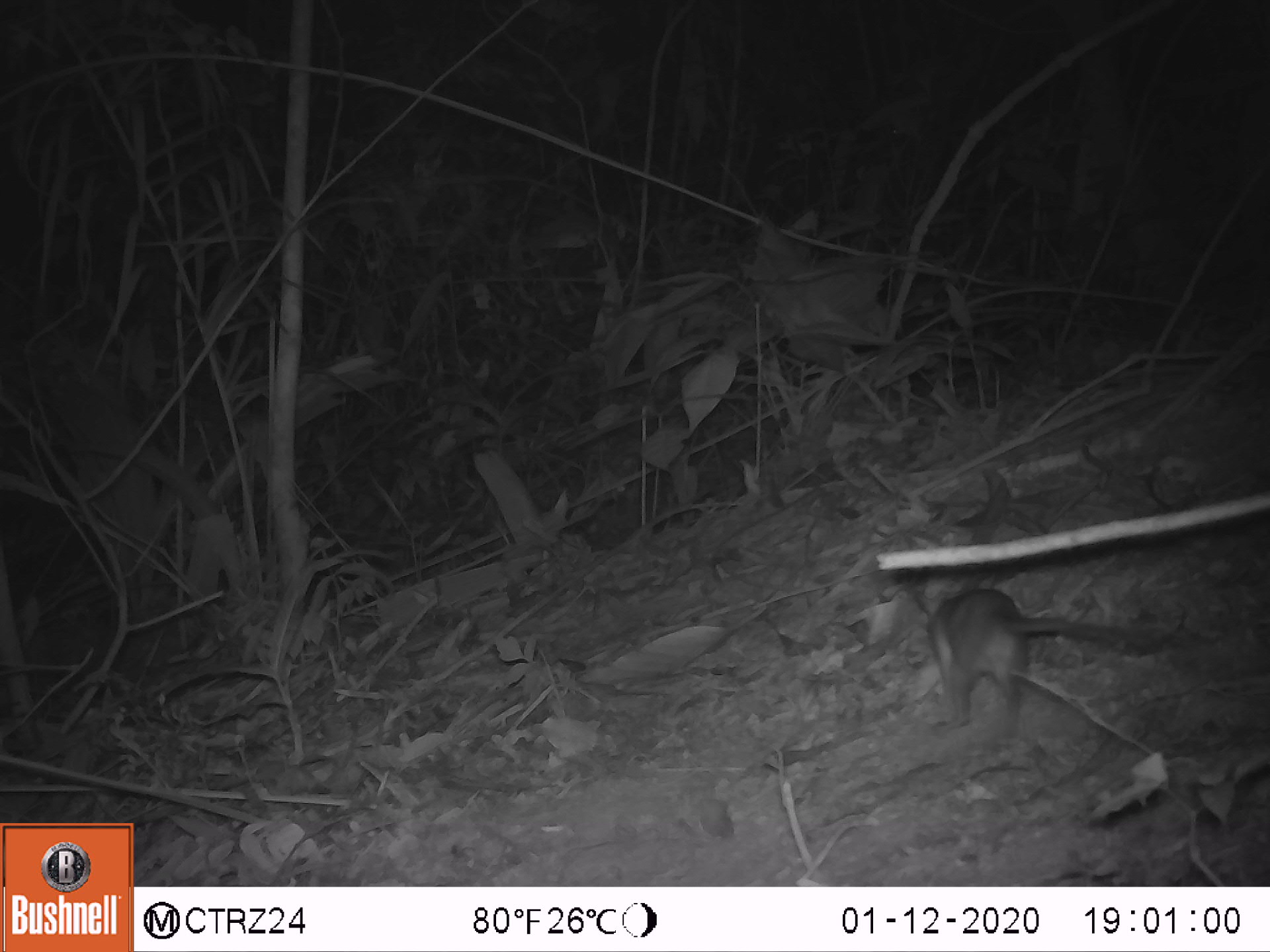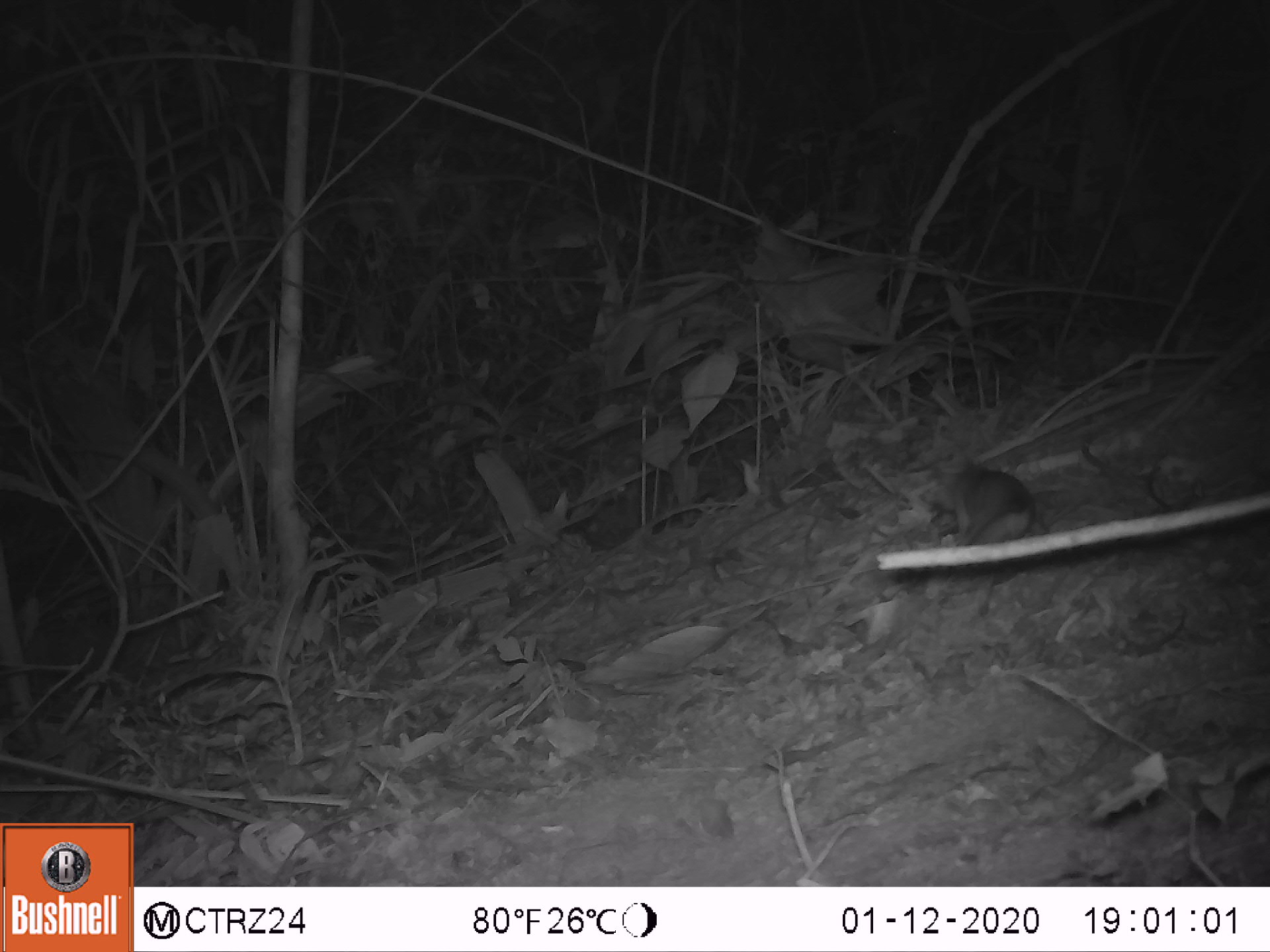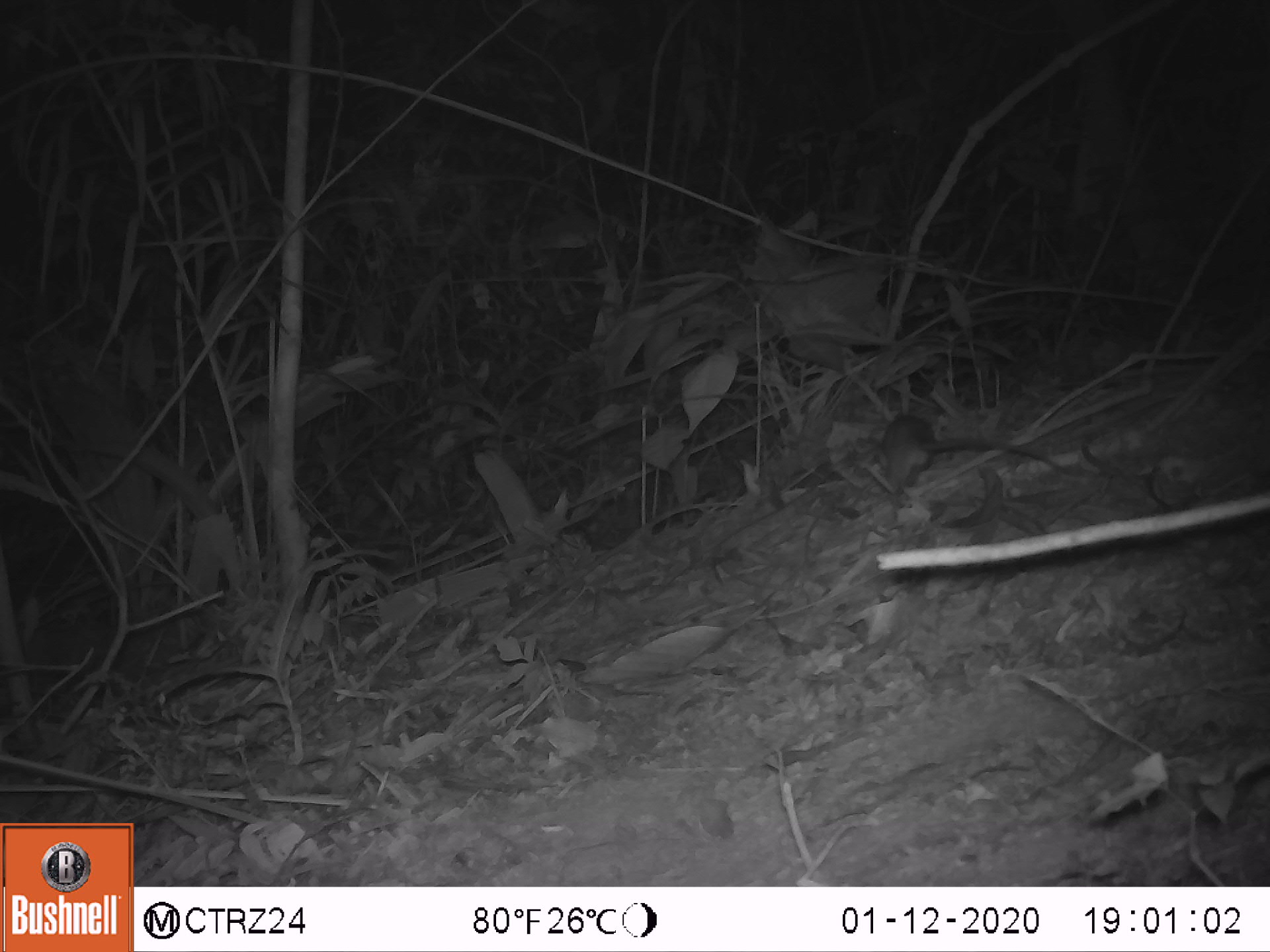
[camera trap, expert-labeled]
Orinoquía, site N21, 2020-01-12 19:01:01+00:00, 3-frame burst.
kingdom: Animalia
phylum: Chordata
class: Mammalia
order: Rodentia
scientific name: Rodentia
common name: rodent